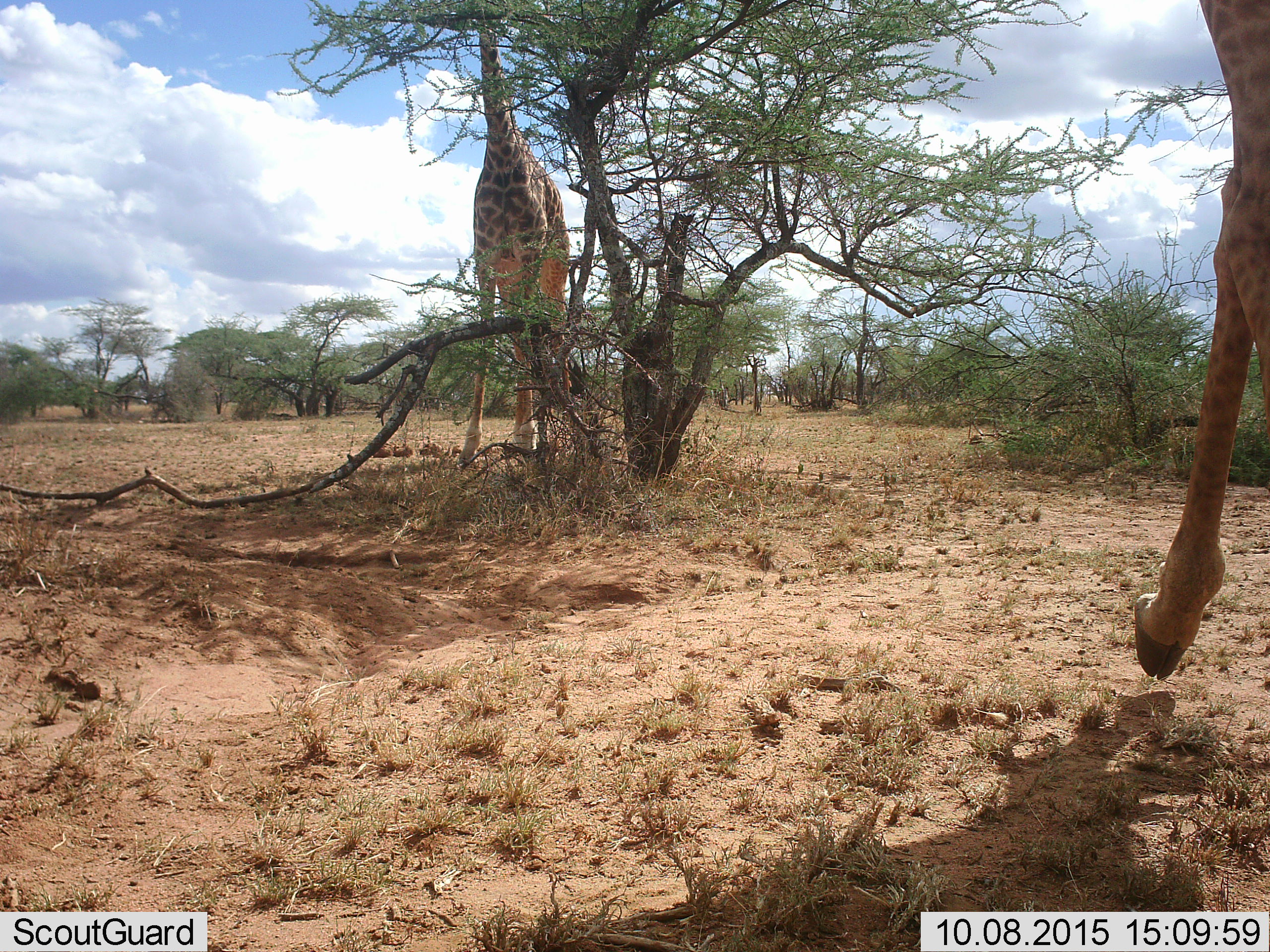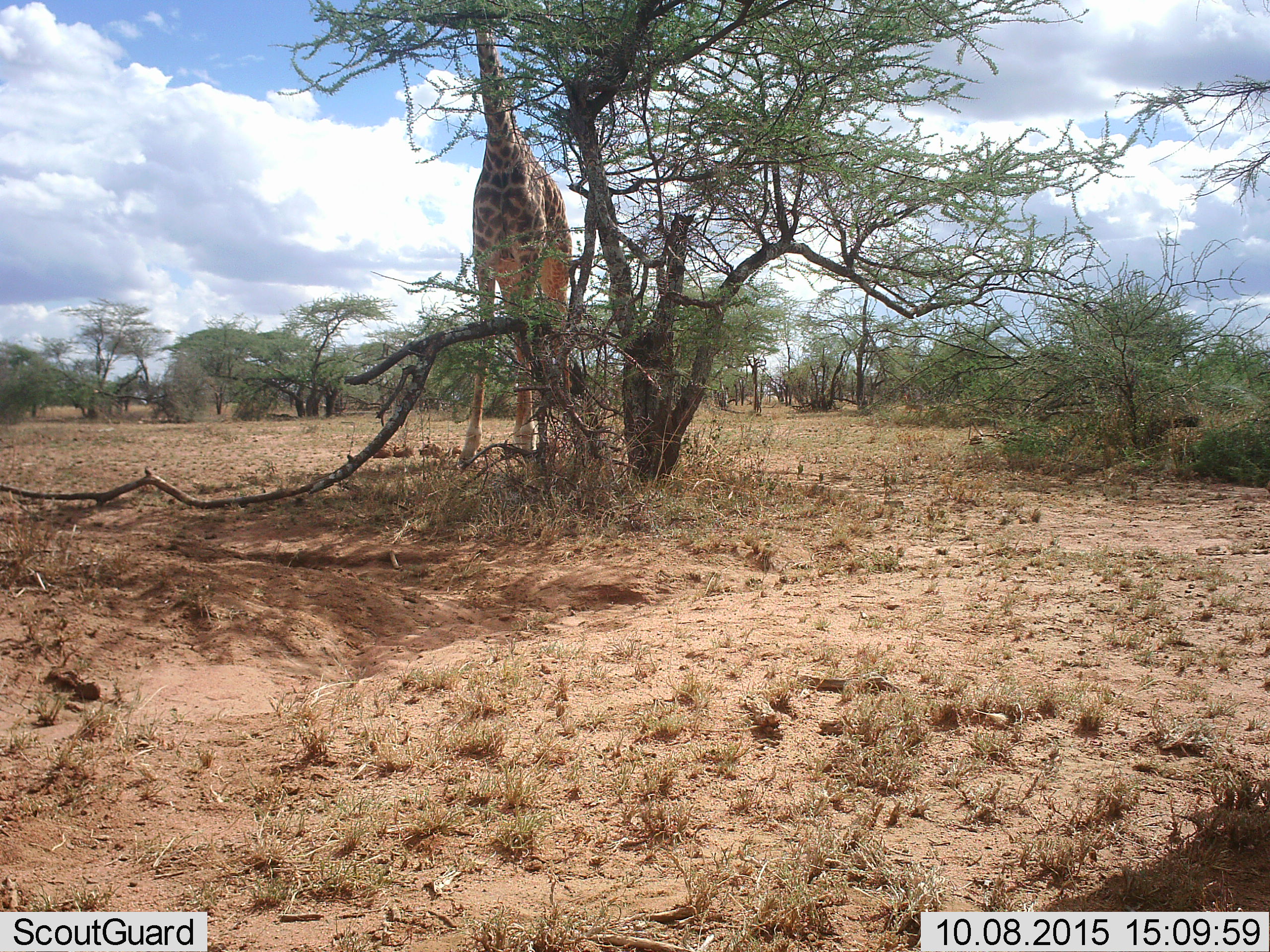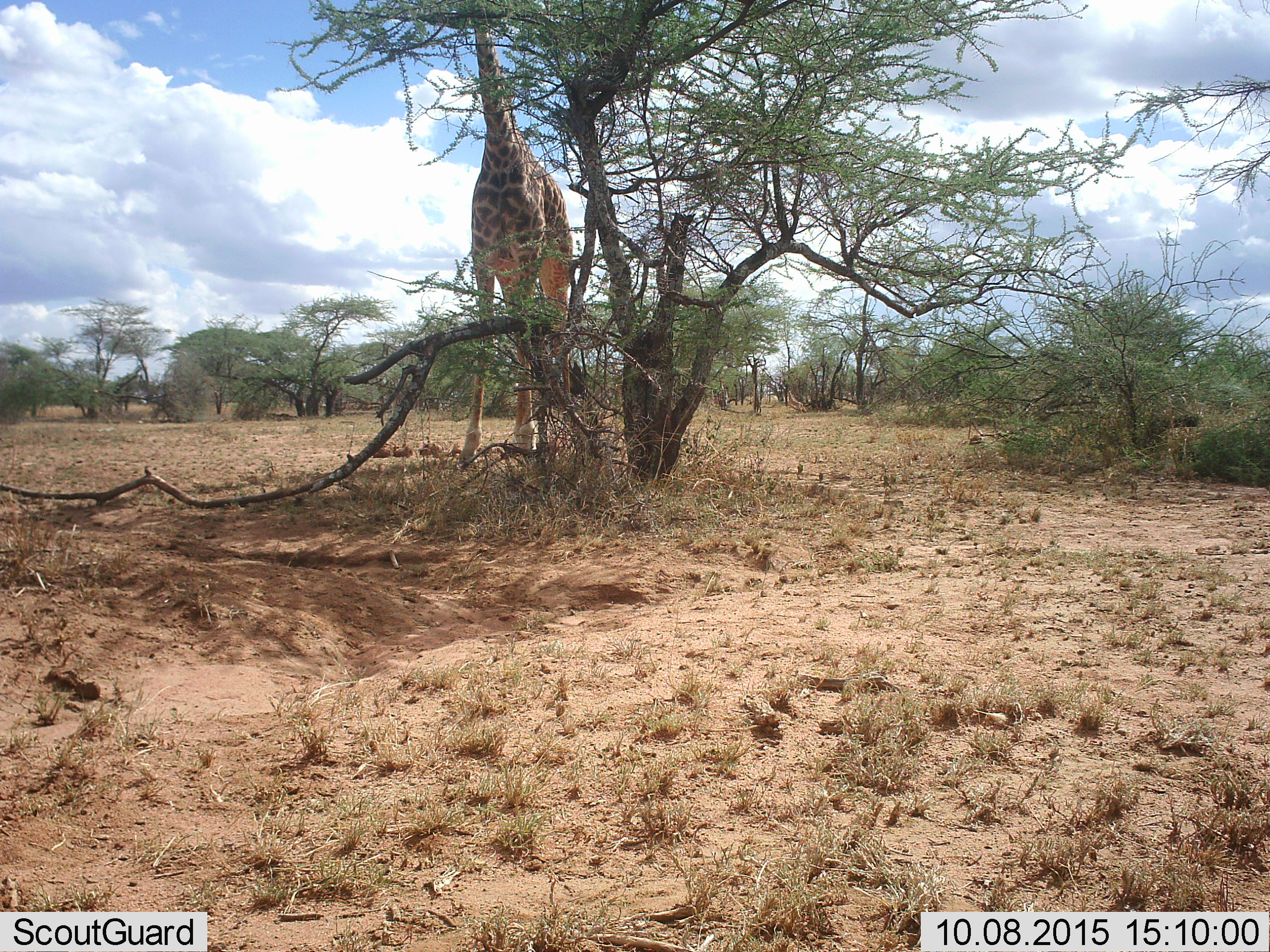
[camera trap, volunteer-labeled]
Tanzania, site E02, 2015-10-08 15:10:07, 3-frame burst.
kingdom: Animalia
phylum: Chordata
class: Mammalia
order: Artiodactyla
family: Giraffidae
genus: Giraffa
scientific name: Giraffa camelopardalis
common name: giraffe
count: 2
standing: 33%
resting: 0%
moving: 83%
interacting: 0%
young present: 0%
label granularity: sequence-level